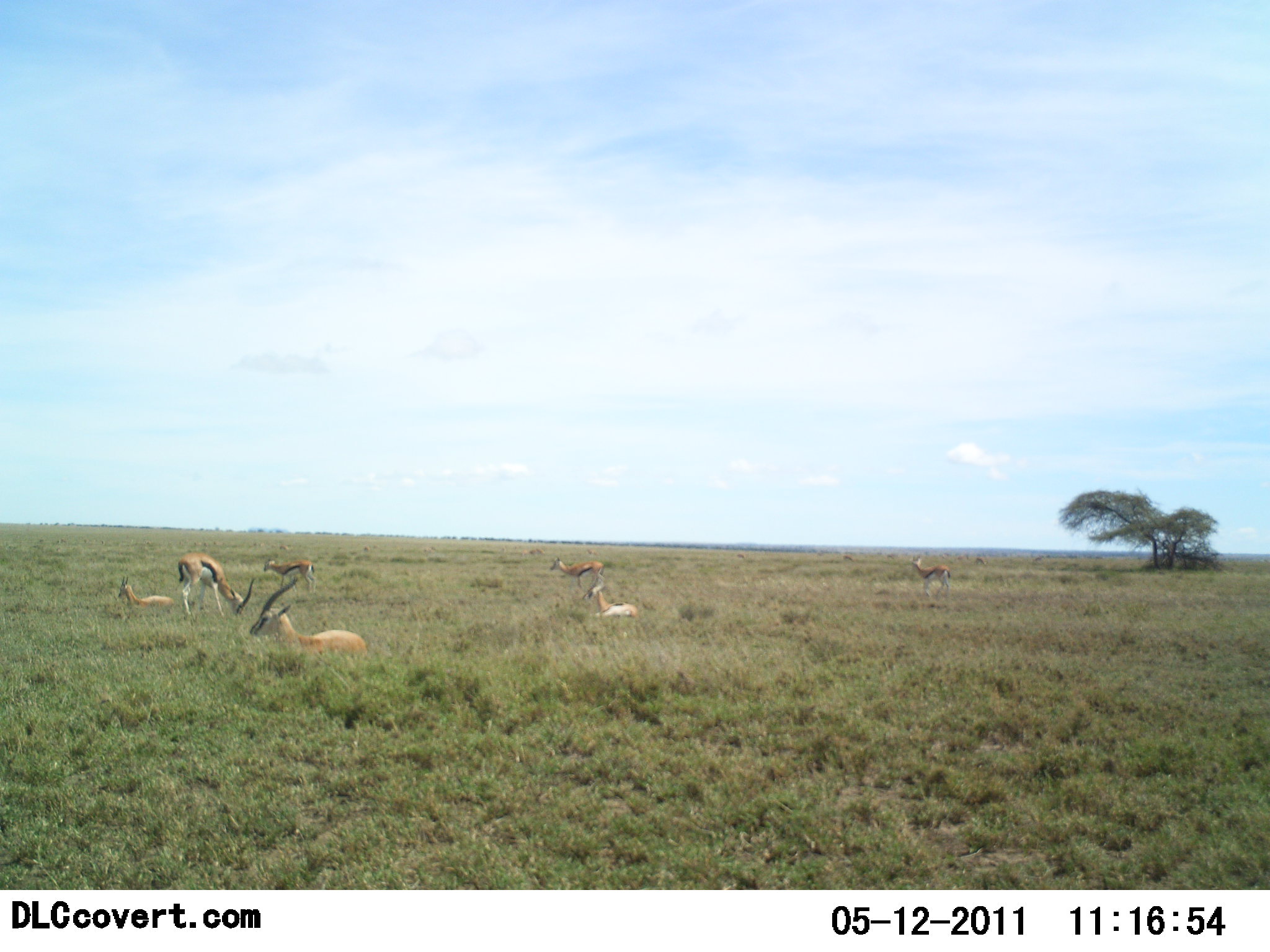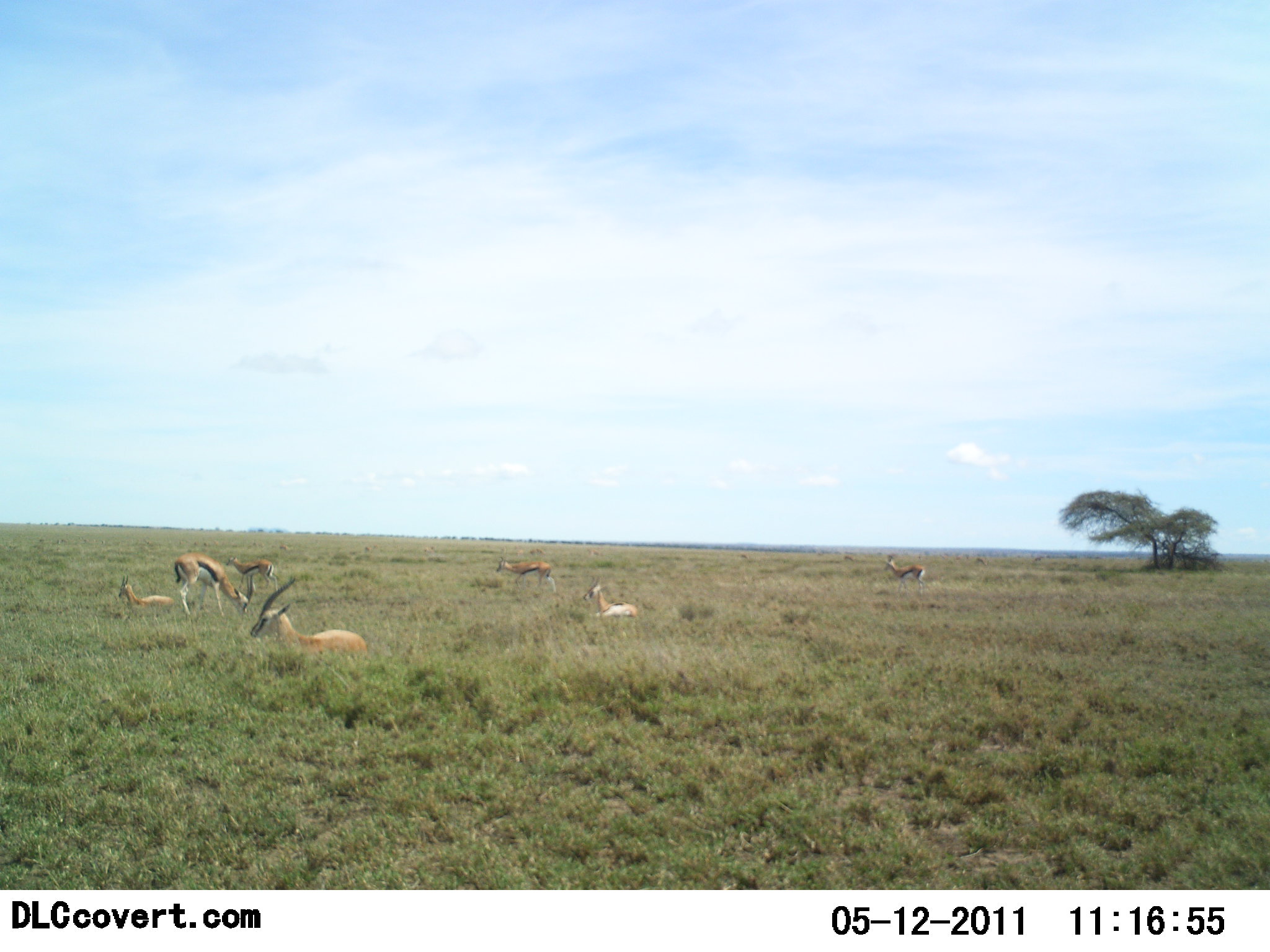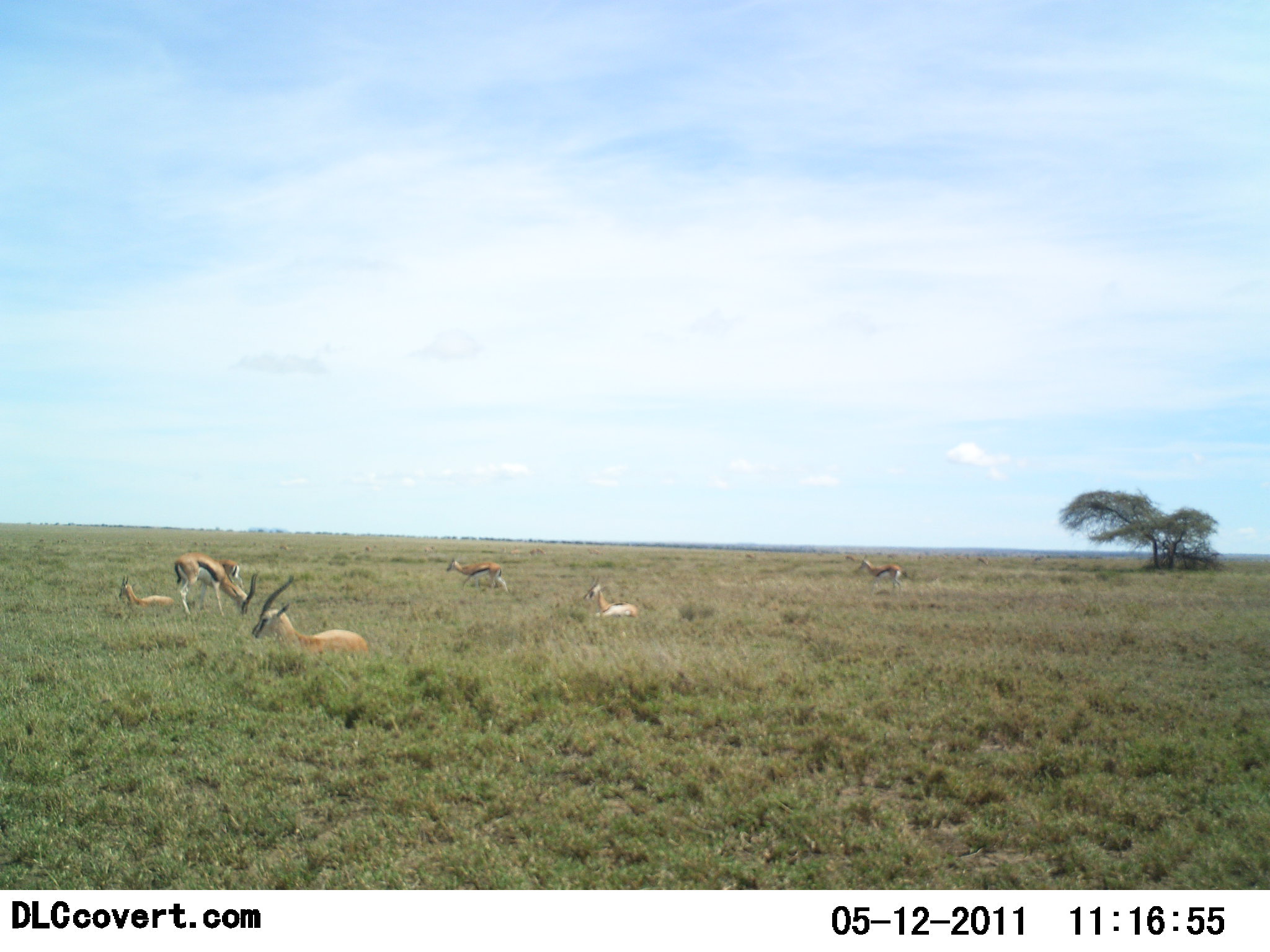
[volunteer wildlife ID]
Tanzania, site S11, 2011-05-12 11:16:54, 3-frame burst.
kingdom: Animalia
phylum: Chordata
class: Mammalia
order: Artiodactyla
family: Bovidae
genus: Eudorcas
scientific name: Eudorcas thomsonii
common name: thomson's gazelle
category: gazellethomsons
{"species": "gazellethomsons (thomson's gazelle) (Eudorcas thomsonii)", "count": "7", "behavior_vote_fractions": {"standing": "42%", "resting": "92%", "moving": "75%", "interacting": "0%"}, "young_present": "17%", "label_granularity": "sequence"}